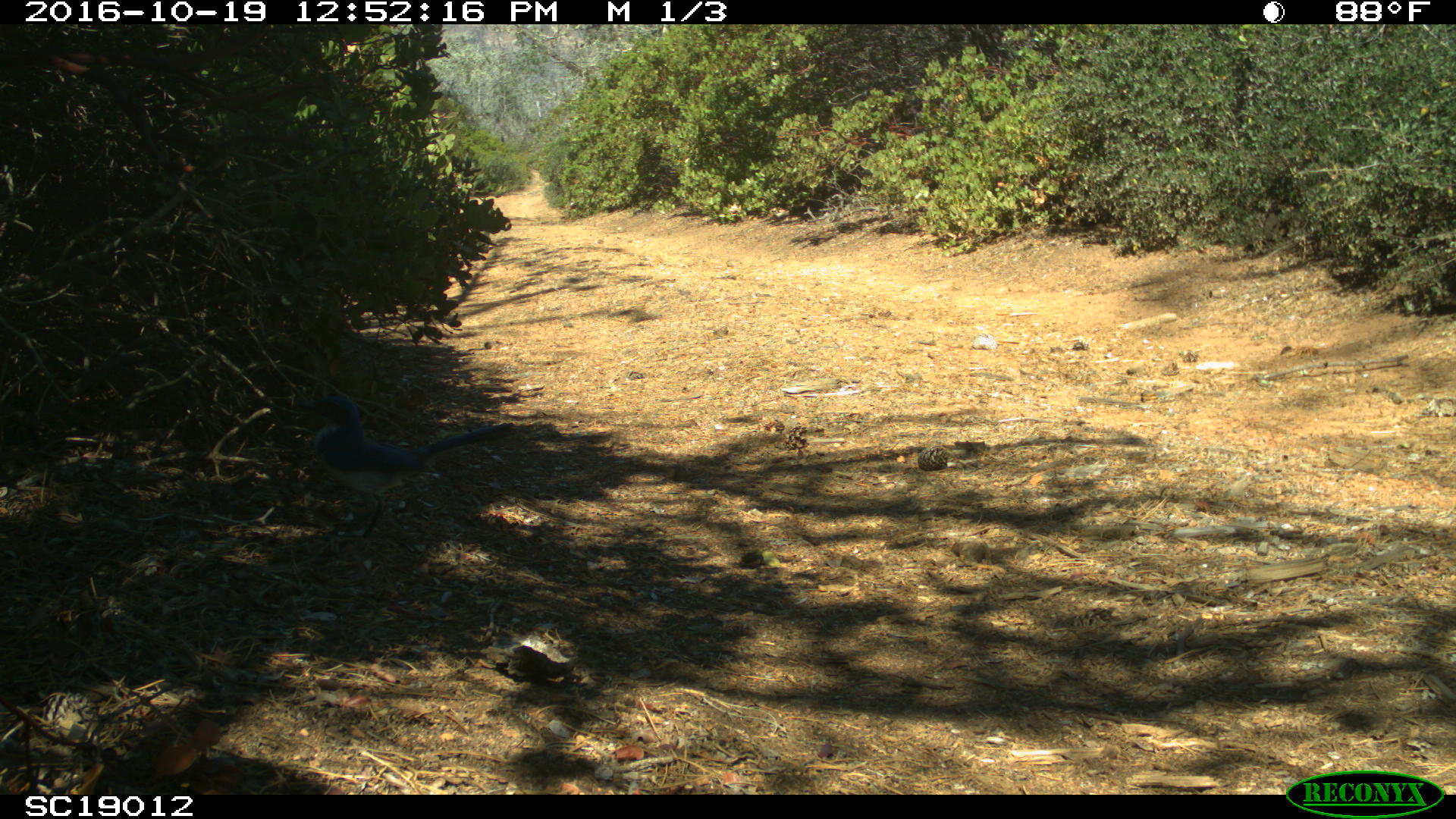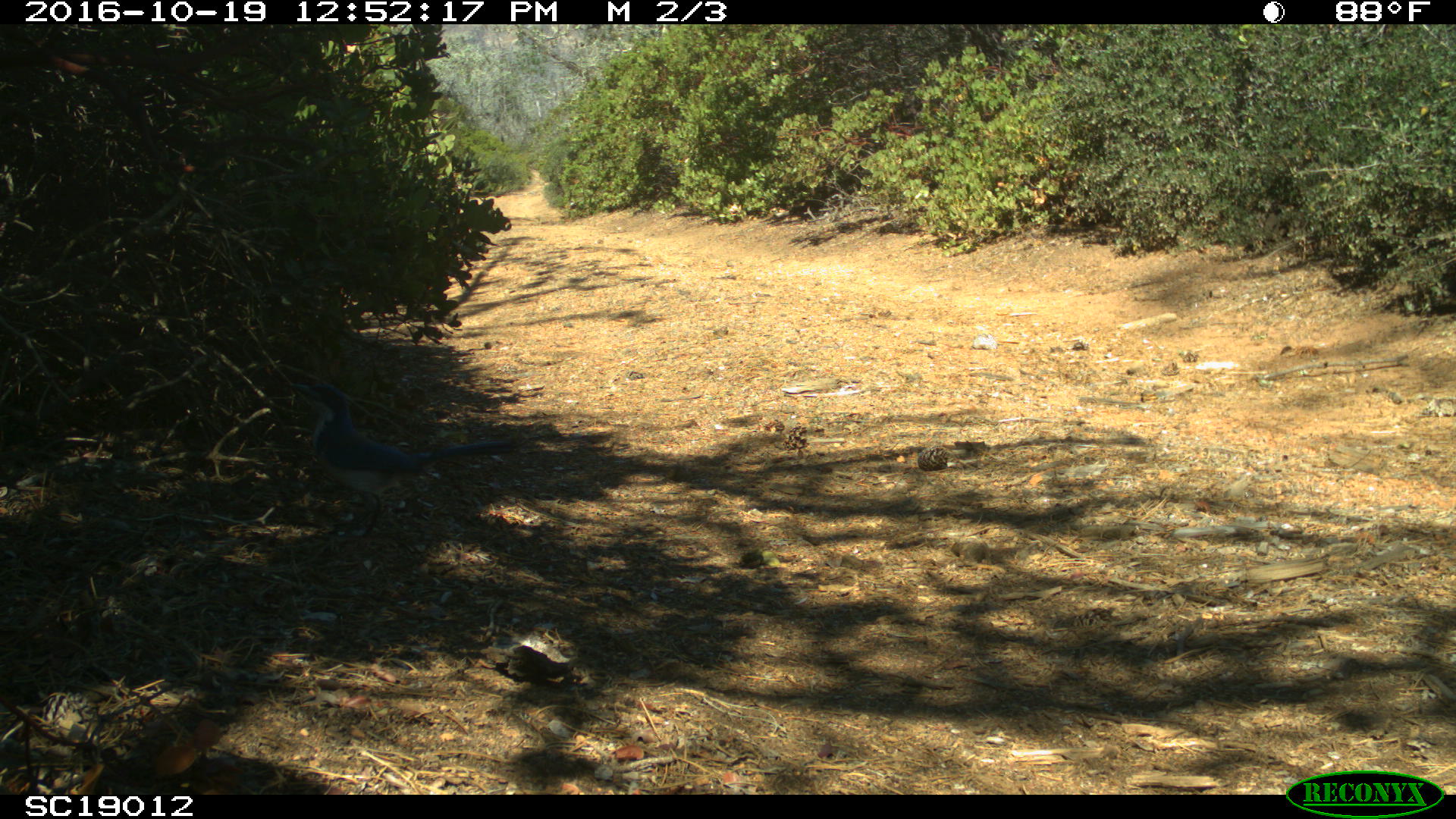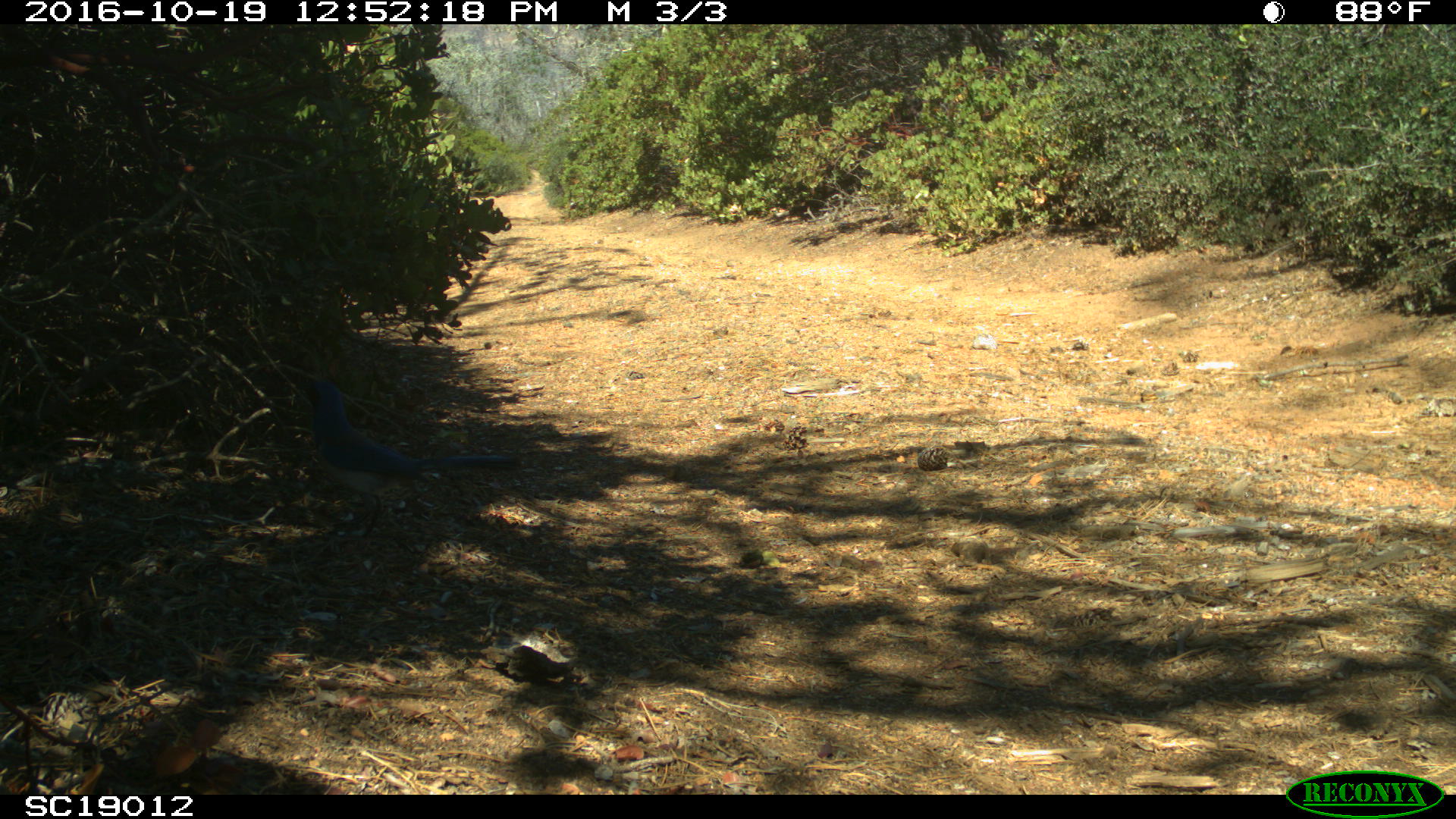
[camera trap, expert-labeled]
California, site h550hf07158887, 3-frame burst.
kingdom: Animalia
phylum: Chordata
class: Aves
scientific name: Aves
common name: bird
Bird (Aves).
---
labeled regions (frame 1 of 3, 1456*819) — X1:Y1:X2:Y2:
bird: 292:391:516:542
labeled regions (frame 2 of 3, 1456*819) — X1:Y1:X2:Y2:
bird: 288:381:513:540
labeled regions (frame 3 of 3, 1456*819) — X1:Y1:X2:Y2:
bird: 294:379:520:547